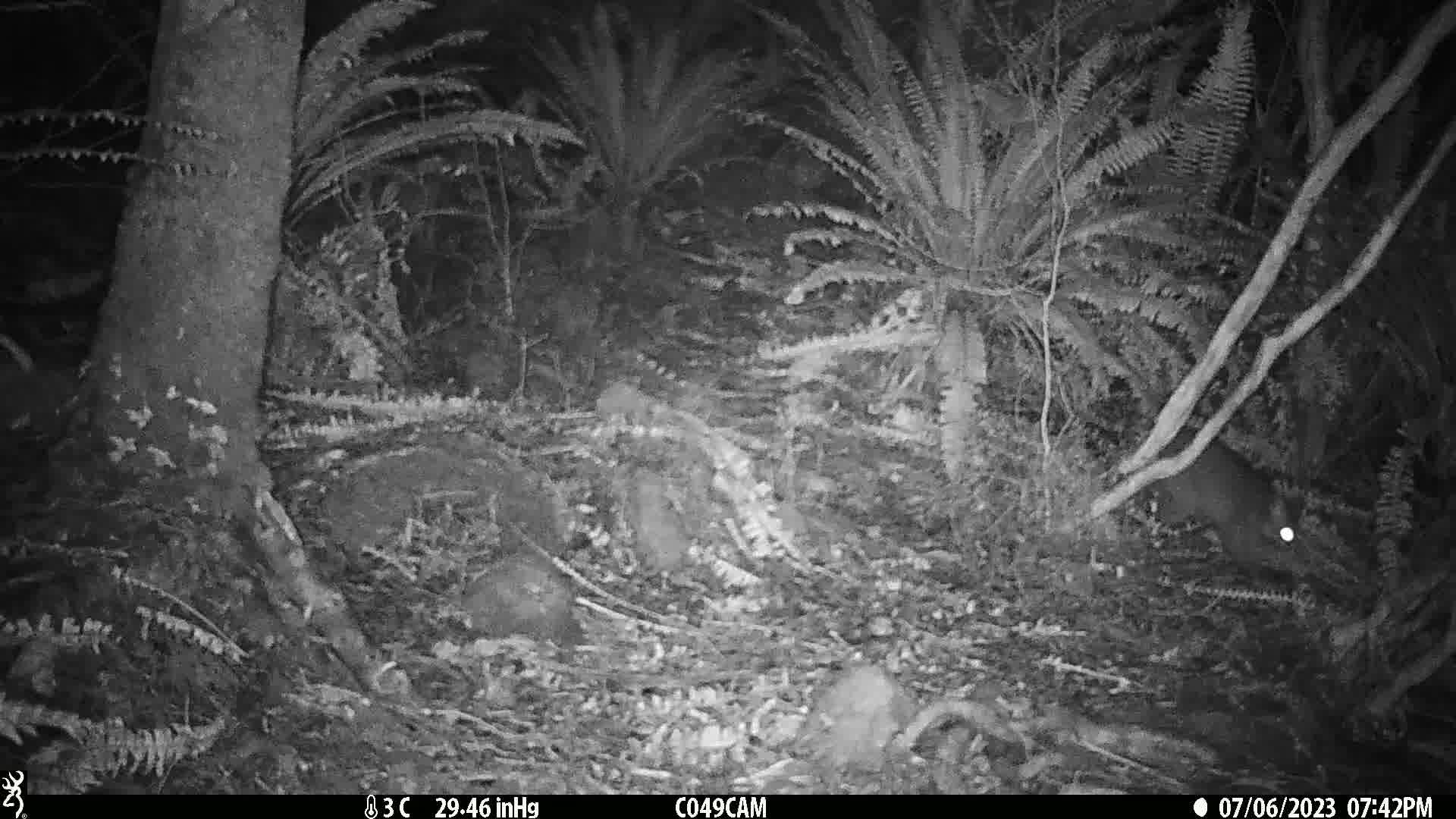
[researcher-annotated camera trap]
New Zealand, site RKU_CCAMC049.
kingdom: Animalia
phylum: Chordata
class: Mammalia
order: Diprotodontia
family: Phalangeridae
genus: Trichosurus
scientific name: Trichosurus vulpecula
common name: common brushtail possum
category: possum